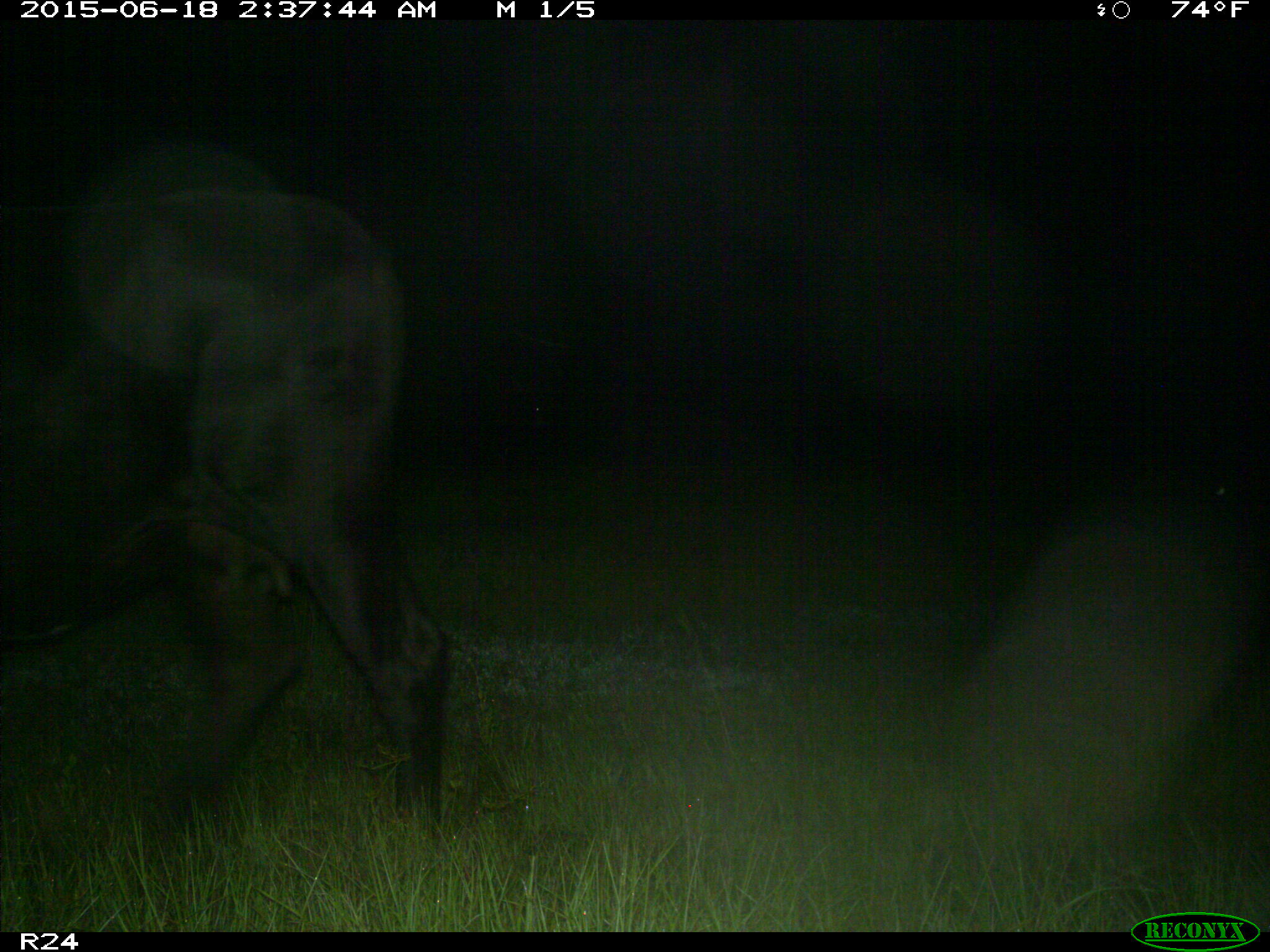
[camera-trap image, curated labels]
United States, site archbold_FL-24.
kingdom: Animalia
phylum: Chordata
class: Mammalia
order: Artiodactyla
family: Bovidae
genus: Bos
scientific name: Bos taurus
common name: domestic cow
Bos taurus (domestic cow).